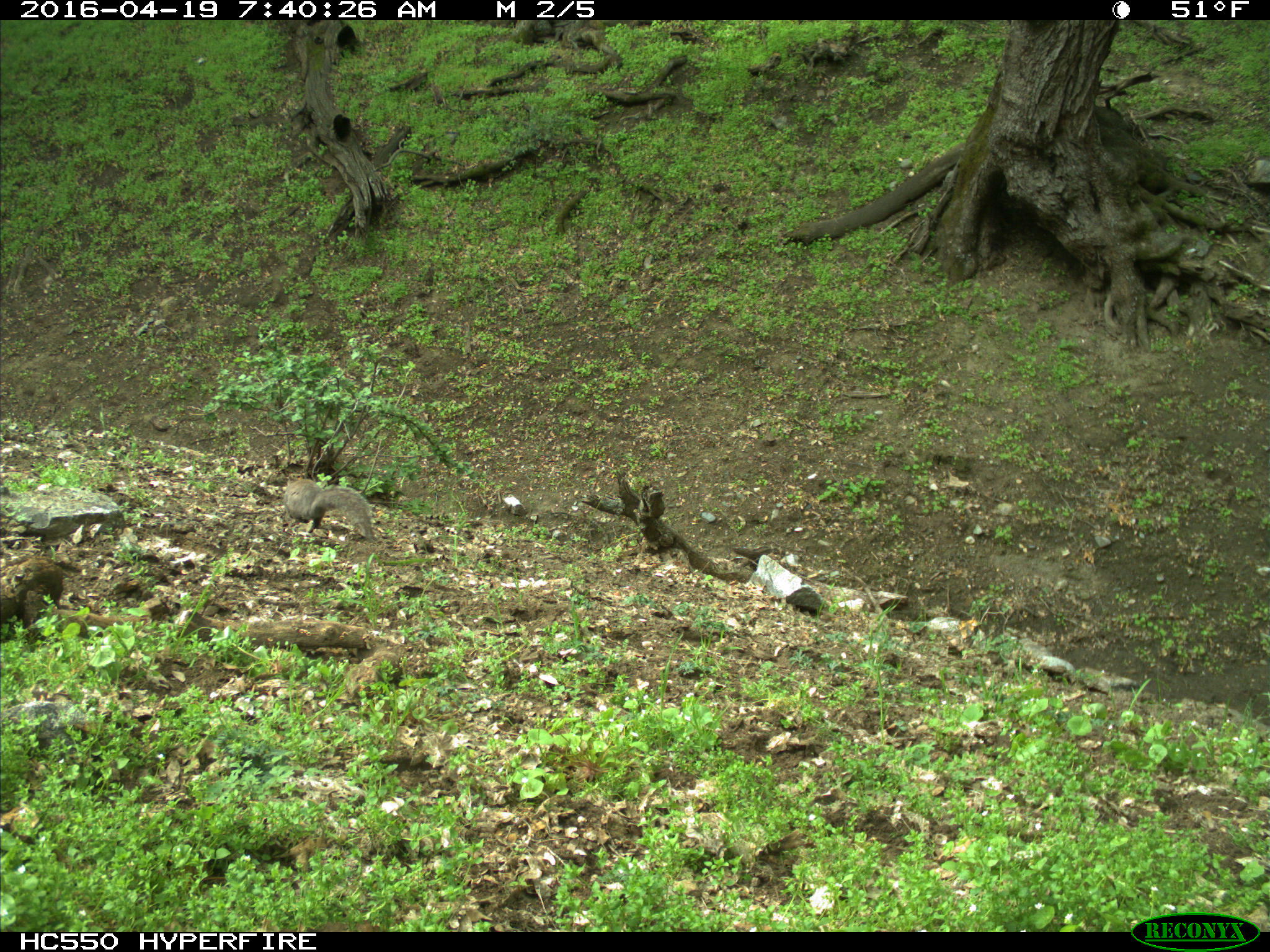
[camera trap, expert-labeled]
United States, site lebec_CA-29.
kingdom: Animalia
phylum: Chordata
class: Mammalia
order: Rodentia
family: Sciuridae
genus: Sciurus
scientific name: Sciurus carolinensis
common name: eastern gray squirrel